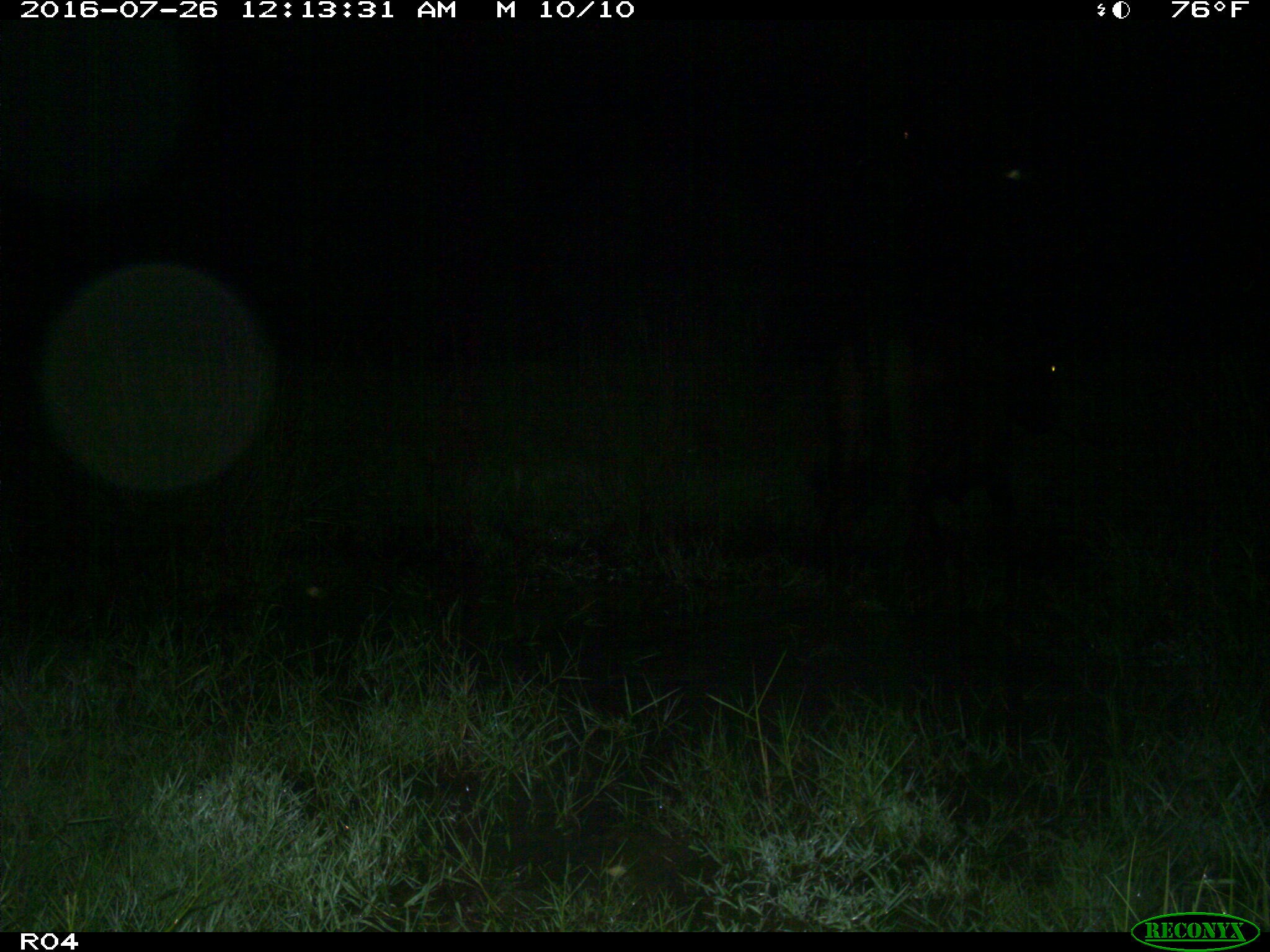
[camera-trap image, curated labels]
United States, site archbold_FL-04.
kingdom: Animalia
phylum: Chordata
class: Mammalia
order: Artiodactyla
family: Bovidae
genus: Bos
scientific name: Bos taurus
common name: domestic cow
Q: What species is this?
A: Bos taurus (domestic cow).